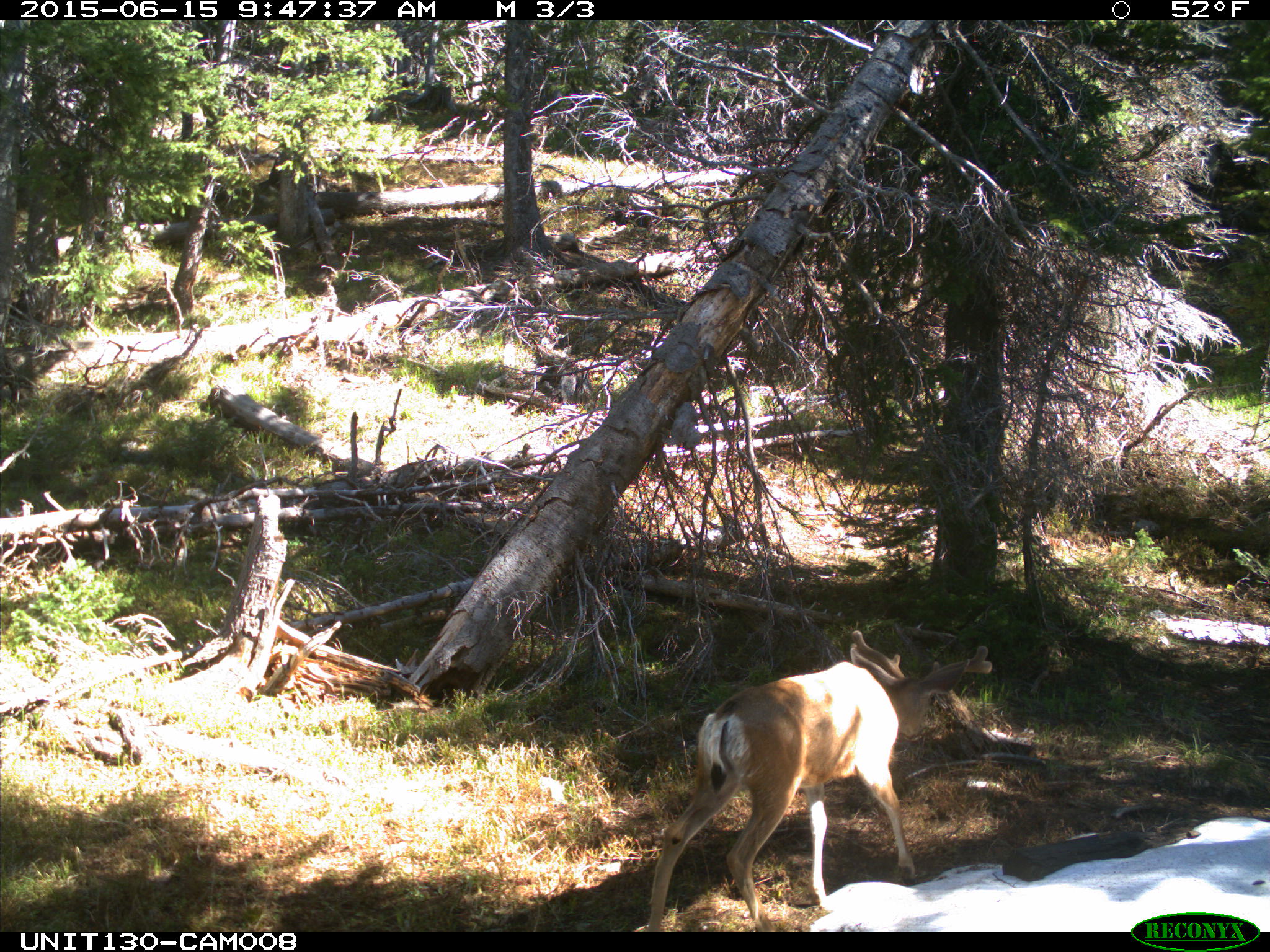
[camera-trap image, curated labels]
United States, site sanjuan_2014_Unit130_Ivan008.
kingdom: Animalia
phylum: Chordata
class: Mammalia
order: Artiodactyla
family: Cervidae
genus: Odocoileus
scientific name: Odocoileus hemionus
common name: mule deer